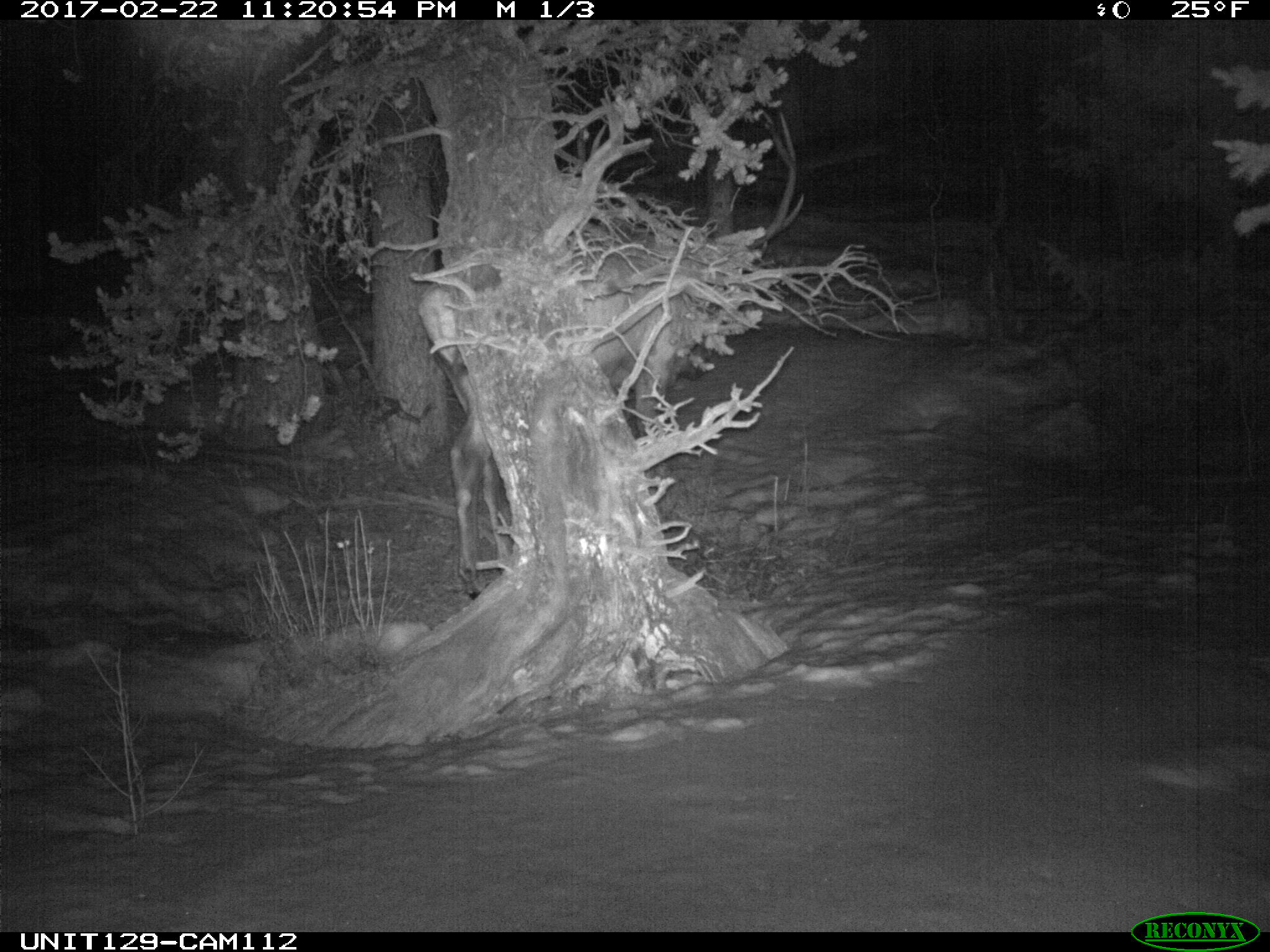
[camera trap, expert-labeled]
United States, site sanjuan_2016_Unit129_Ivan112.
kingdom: Animalia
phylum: Chordata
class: Mammalia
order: Artiodactyla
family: Cervidae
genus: Cervus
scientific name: Cervus elaphus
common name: red deer